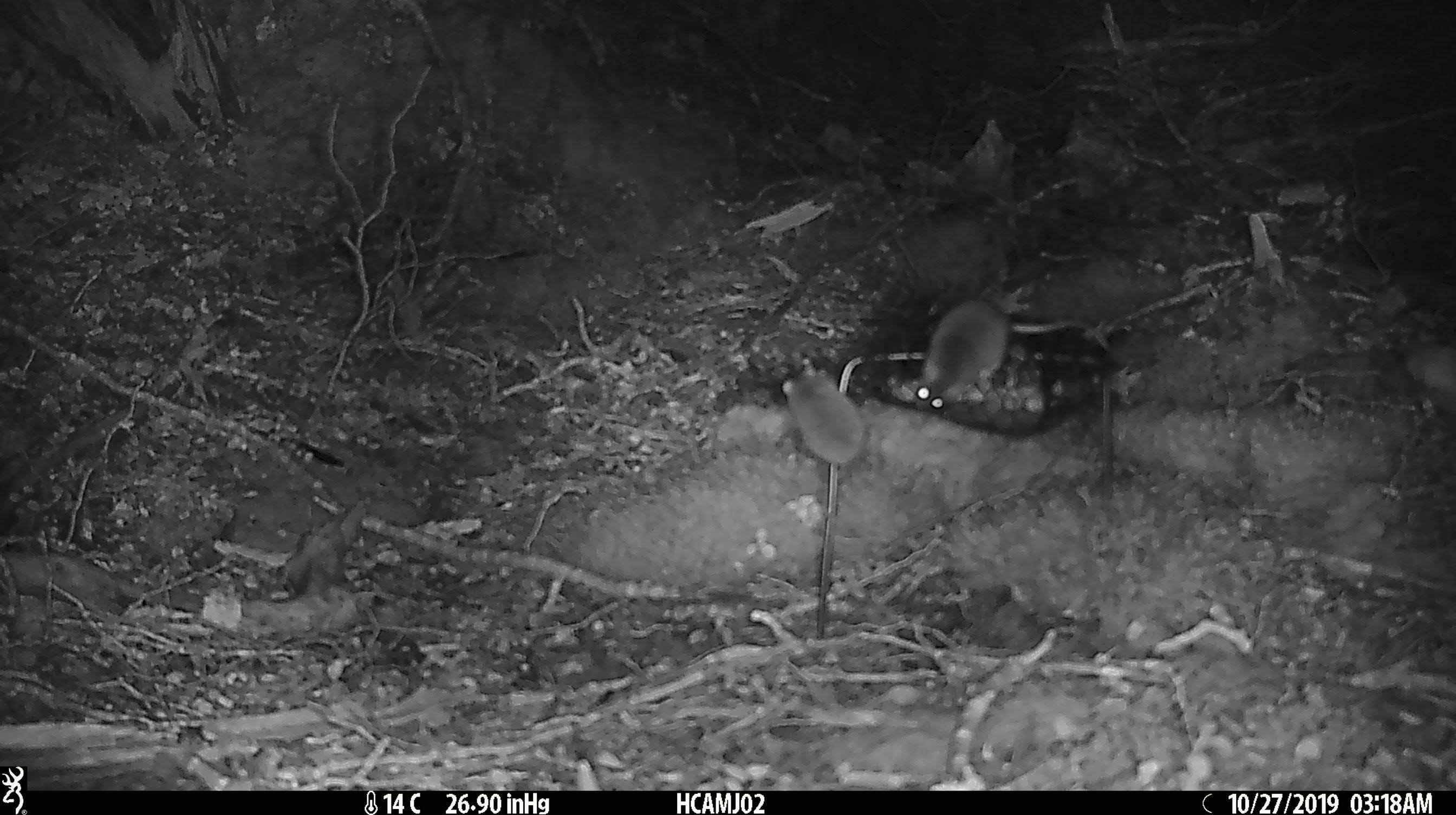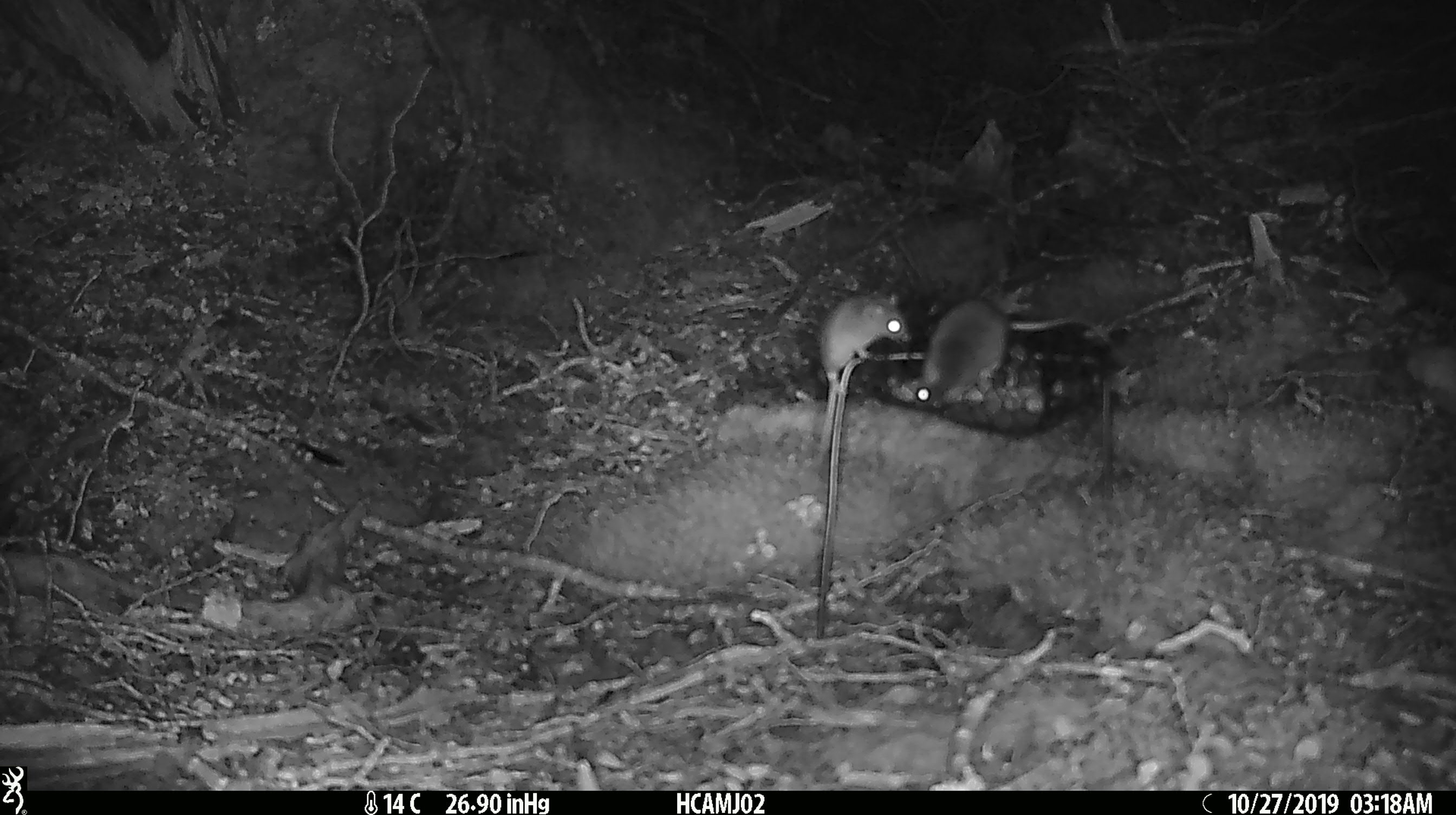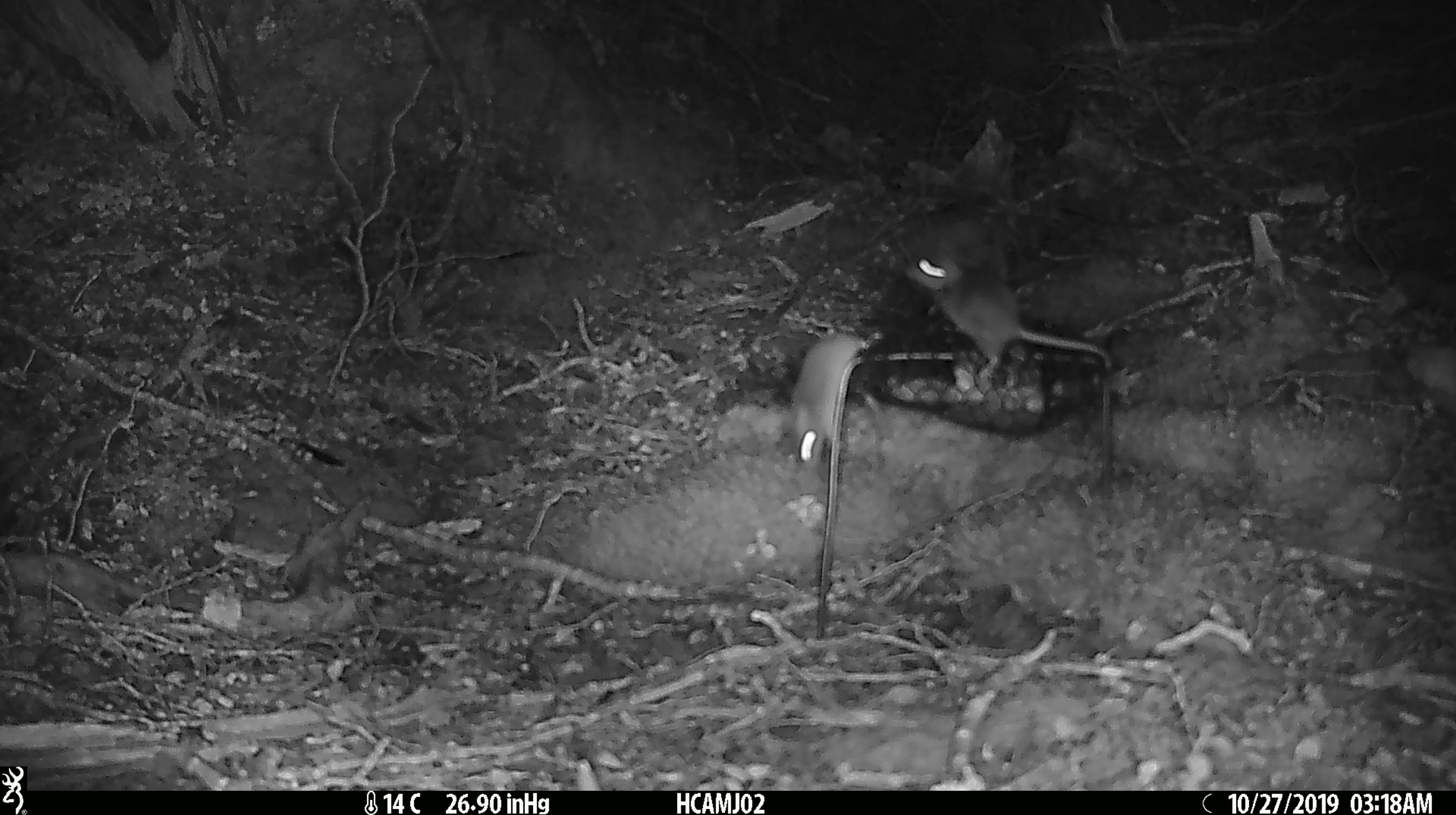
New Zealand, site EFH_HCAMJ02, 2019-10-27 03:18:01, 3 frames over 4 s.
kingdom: Animalia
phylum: Chordata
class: Mammalia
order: Rodentia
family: Muridae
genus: Mus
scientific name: Mus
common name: mouse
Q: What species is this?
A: Mouse (Mus).